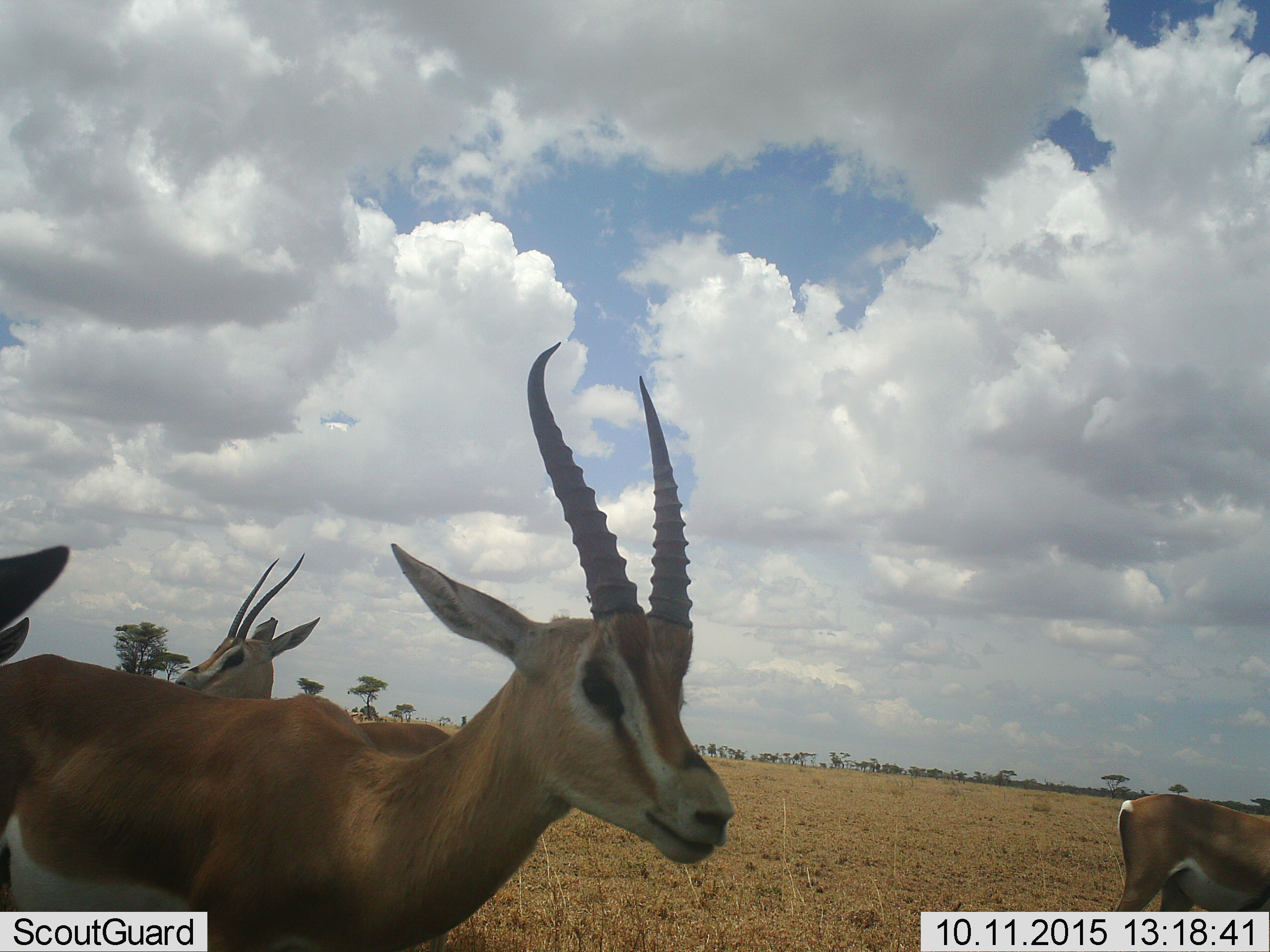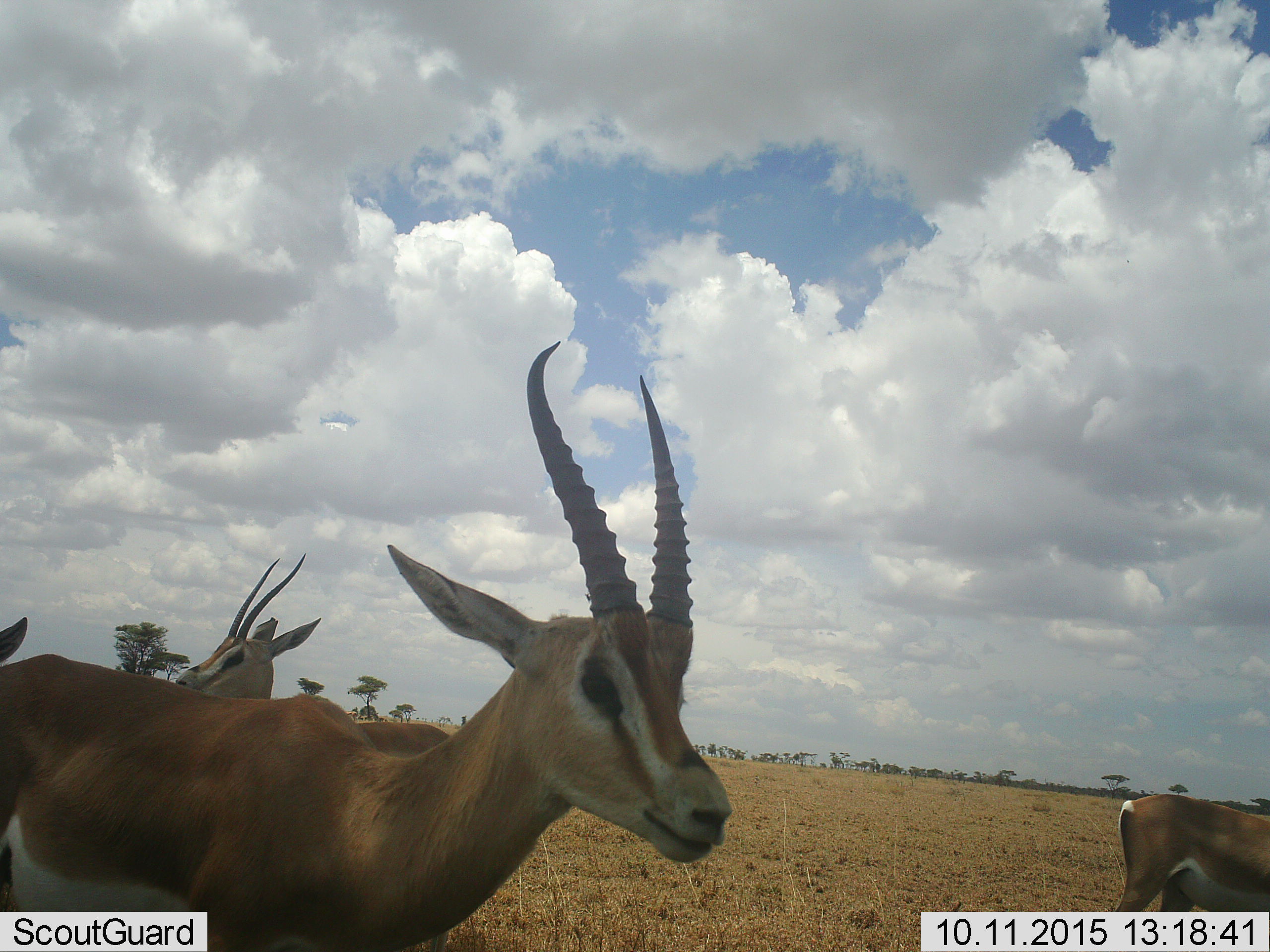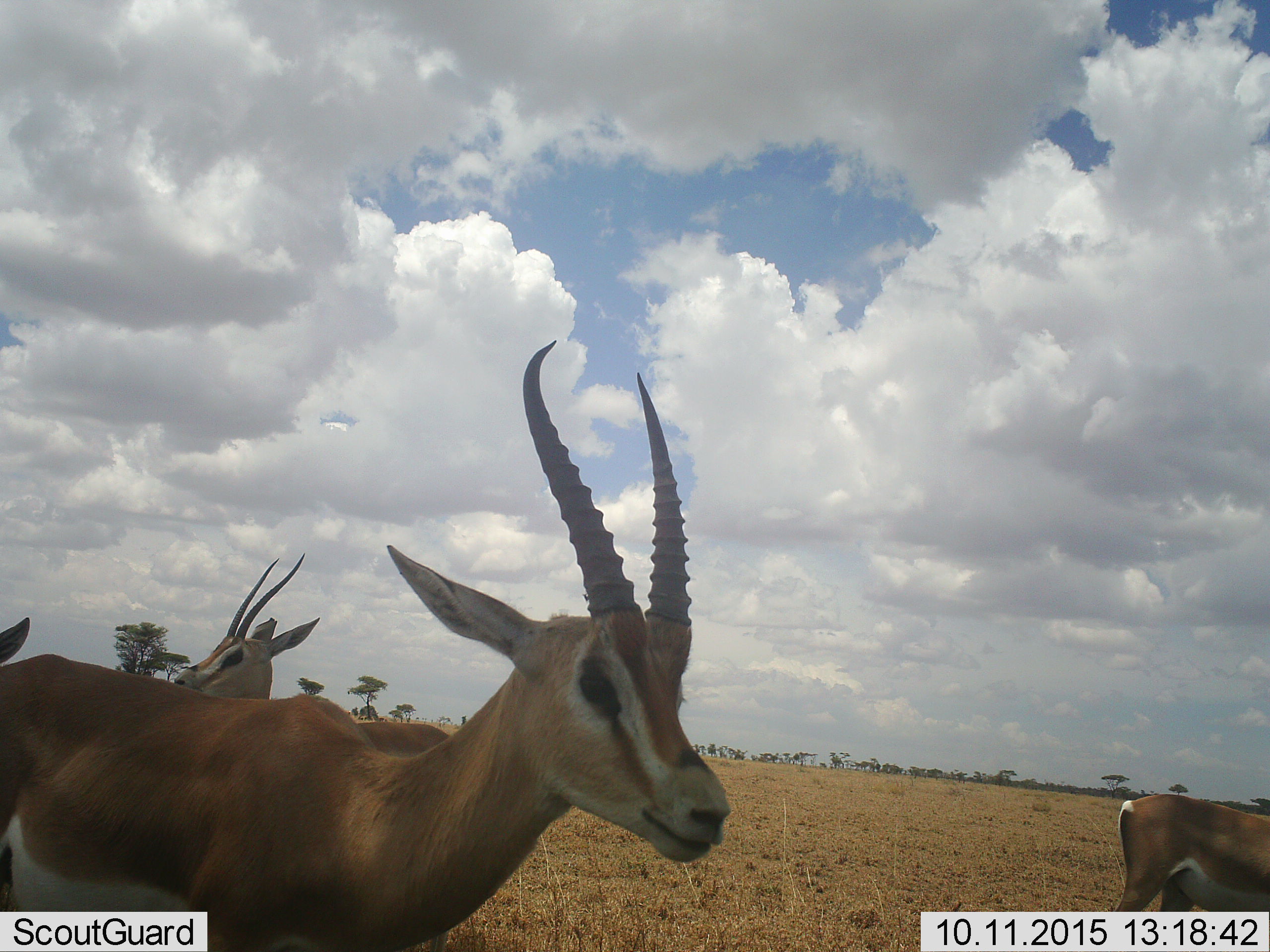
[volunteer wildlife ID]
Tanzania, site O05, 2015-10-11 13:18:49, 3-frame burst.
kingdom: Animalia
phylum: Chordata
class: Mammalia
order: Artiodactyla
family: Bovidae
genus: Nanger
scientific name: Nanger granti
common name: grant's gazelle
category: gazellegrants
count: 4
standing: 86%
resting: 14%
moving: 29%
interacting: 0%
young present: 0%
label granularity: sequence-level